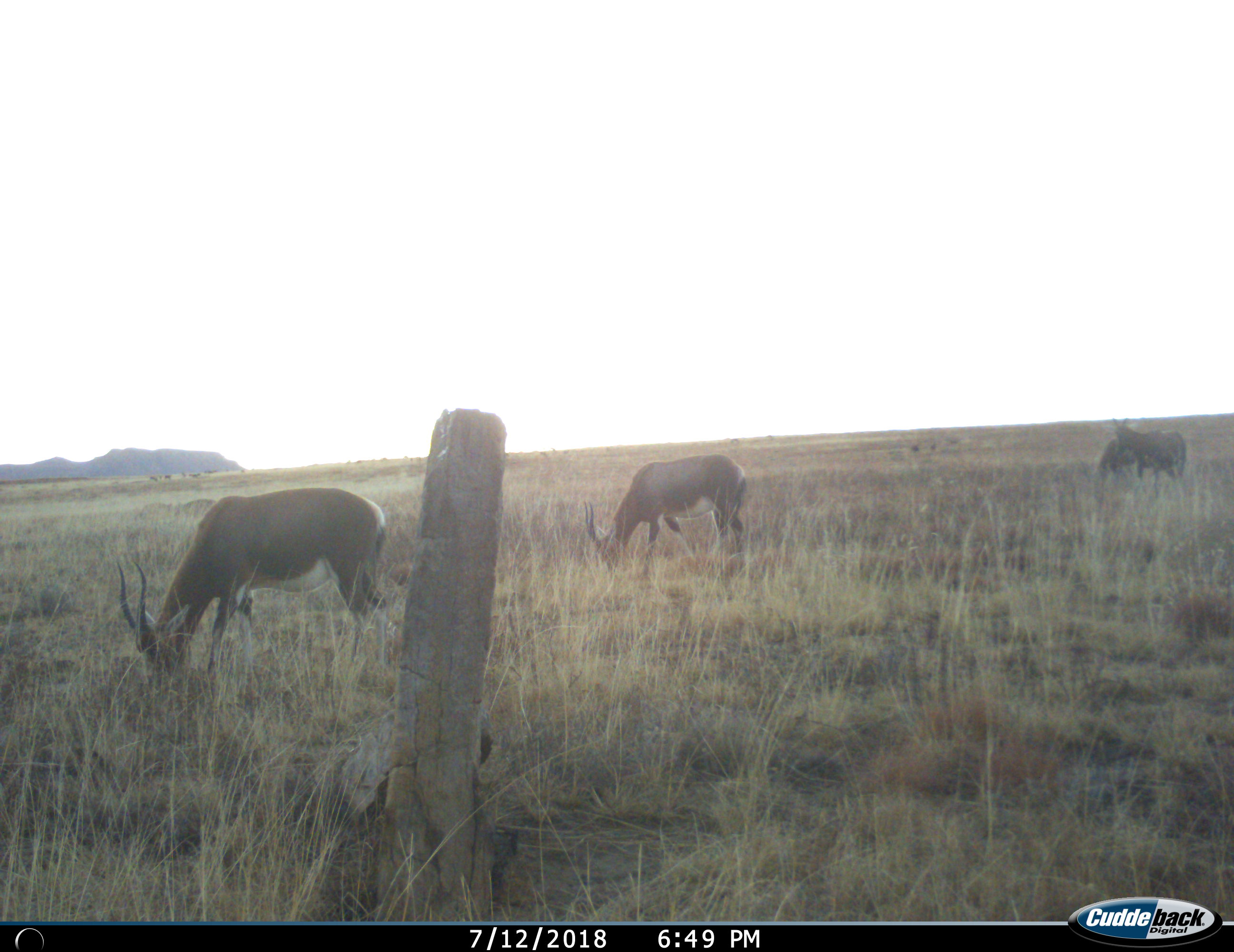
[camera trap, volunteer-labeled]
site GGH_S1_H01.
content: unidentified animal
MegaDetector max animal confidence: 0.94